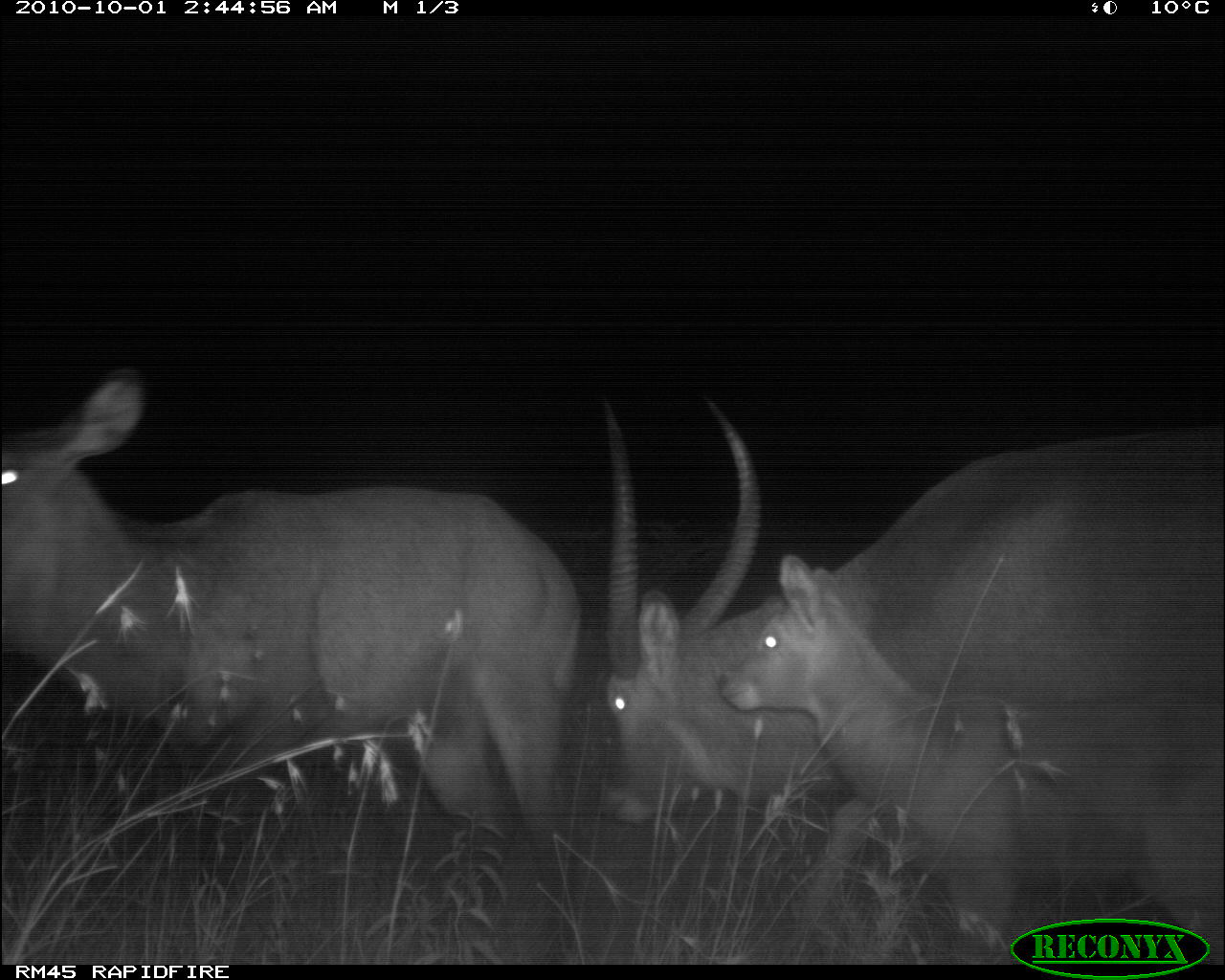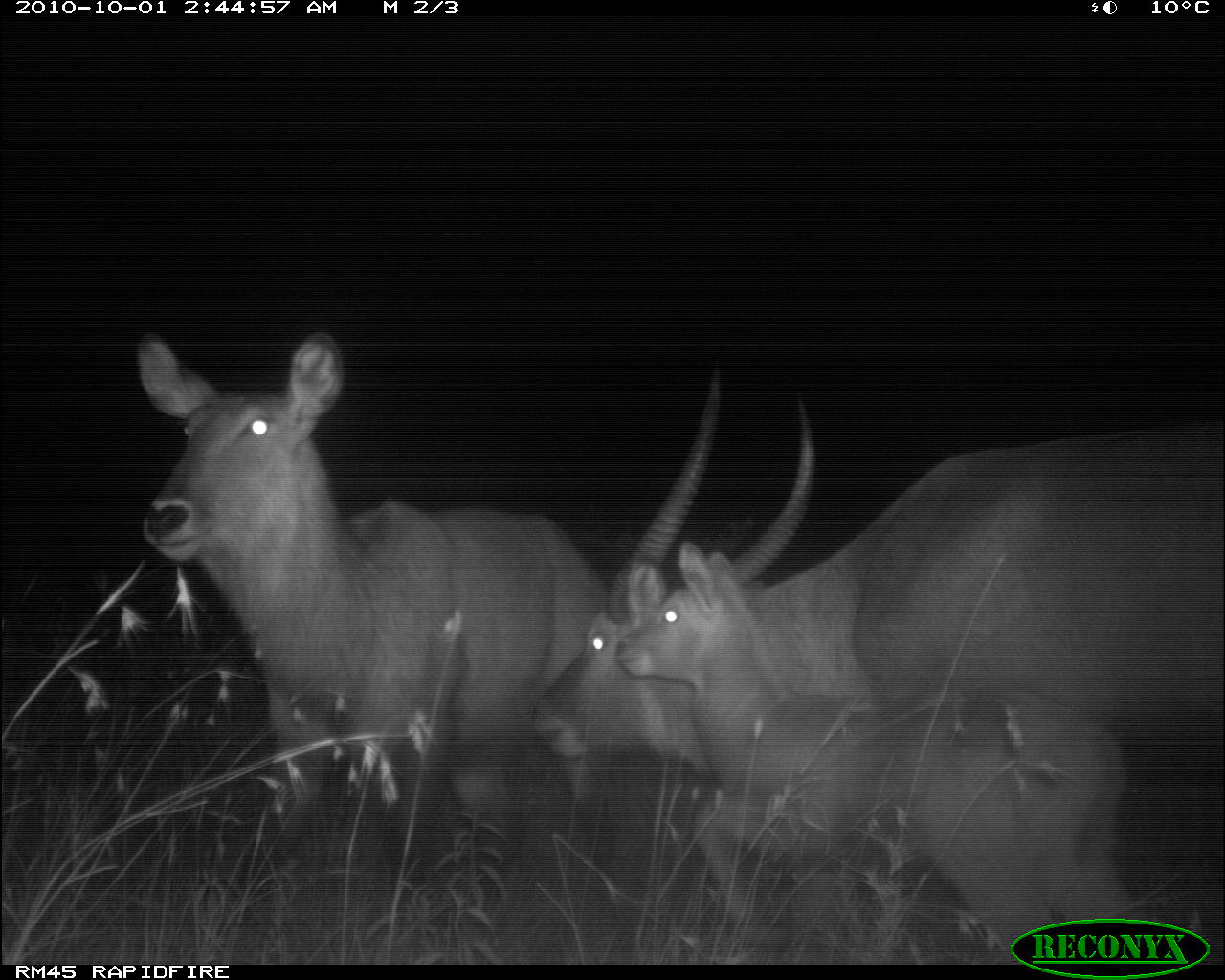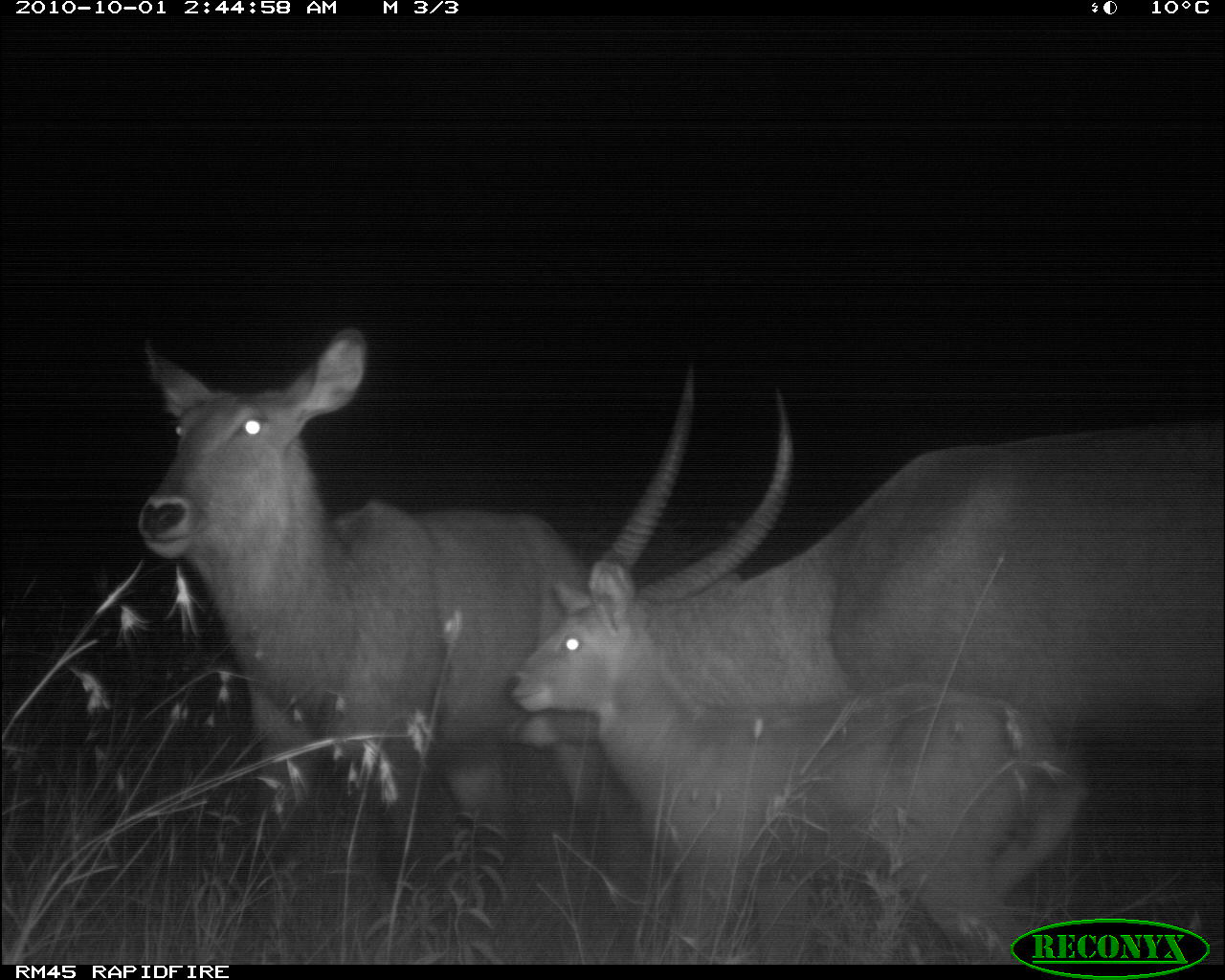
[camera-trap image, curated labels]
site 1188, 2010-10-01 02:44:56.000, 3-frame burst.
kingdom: Animalia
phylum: Chordata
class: Mammalia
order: Artiodactyla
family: Bovidae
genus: Kobus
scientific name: Kobus ellipsiprymnus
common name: waterbuck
Kobus ellipsiprymnus (waterbuck), count 3.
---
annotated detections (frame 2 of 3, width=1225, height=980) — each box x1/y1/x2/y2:
kobus ellipsiprymnus: 527/362/1224/929; 131/327/627/929; 610/538/1140/965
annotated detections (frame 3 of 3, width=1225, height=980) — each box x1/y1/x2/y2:
kobus ellipsiprymnus: 511/364/1225/963; 134/323/592/902; 503/559/1085/964